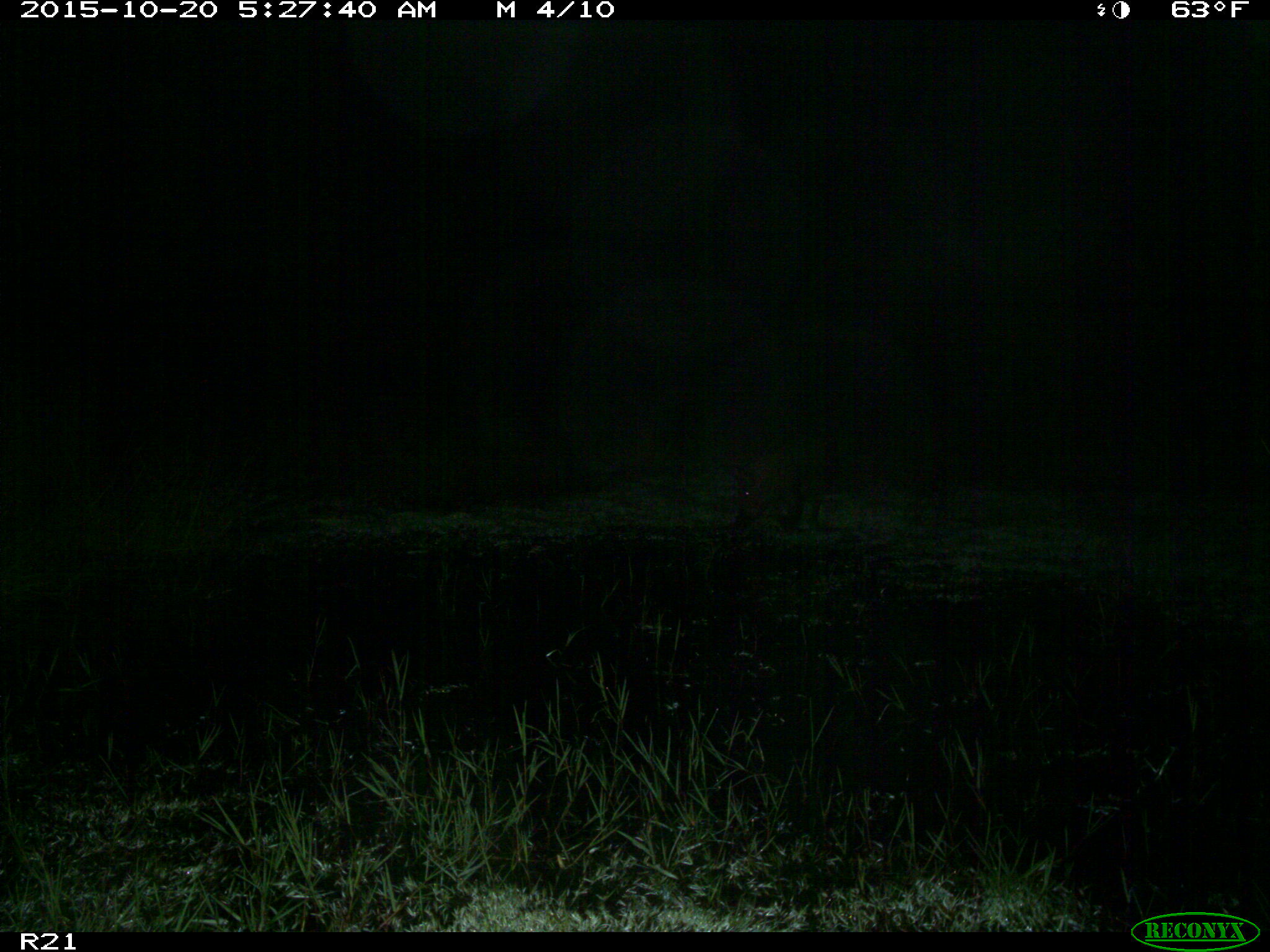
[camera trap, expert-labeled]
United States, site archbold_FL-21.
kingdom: Animalia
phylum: Chordata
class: Mammalia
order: Artiodactyla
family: Suidae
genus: Sus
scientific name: Sus scrofa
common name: wild boar